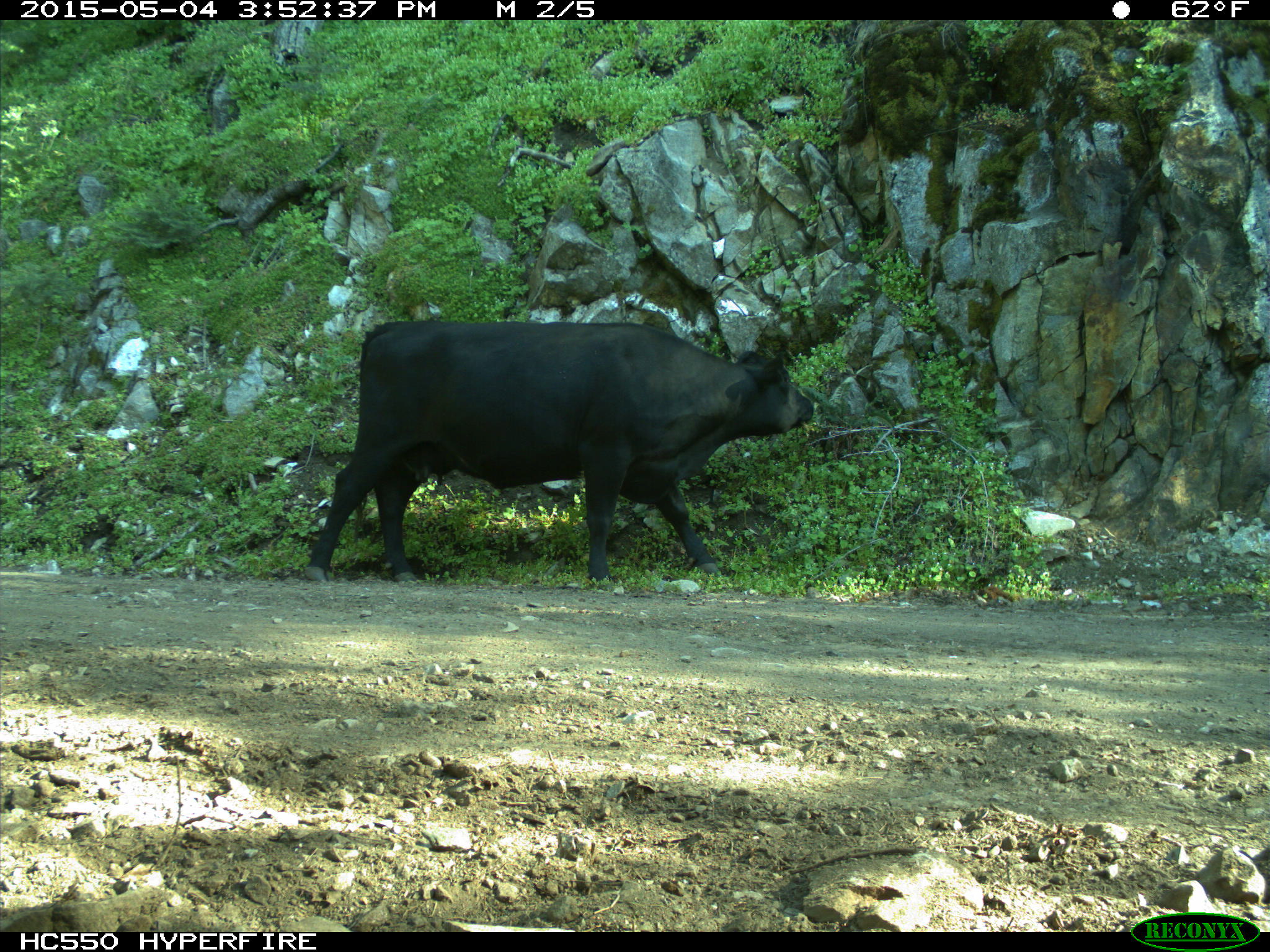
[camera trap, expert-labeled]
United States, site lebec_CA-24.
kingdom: Animalia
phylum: Chordata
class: Mammalia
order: Artiodactyla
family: Bovidae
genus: Bos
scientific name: Bos taurus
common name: domestic cow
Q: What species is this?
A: Bos taurus (domestic cow).